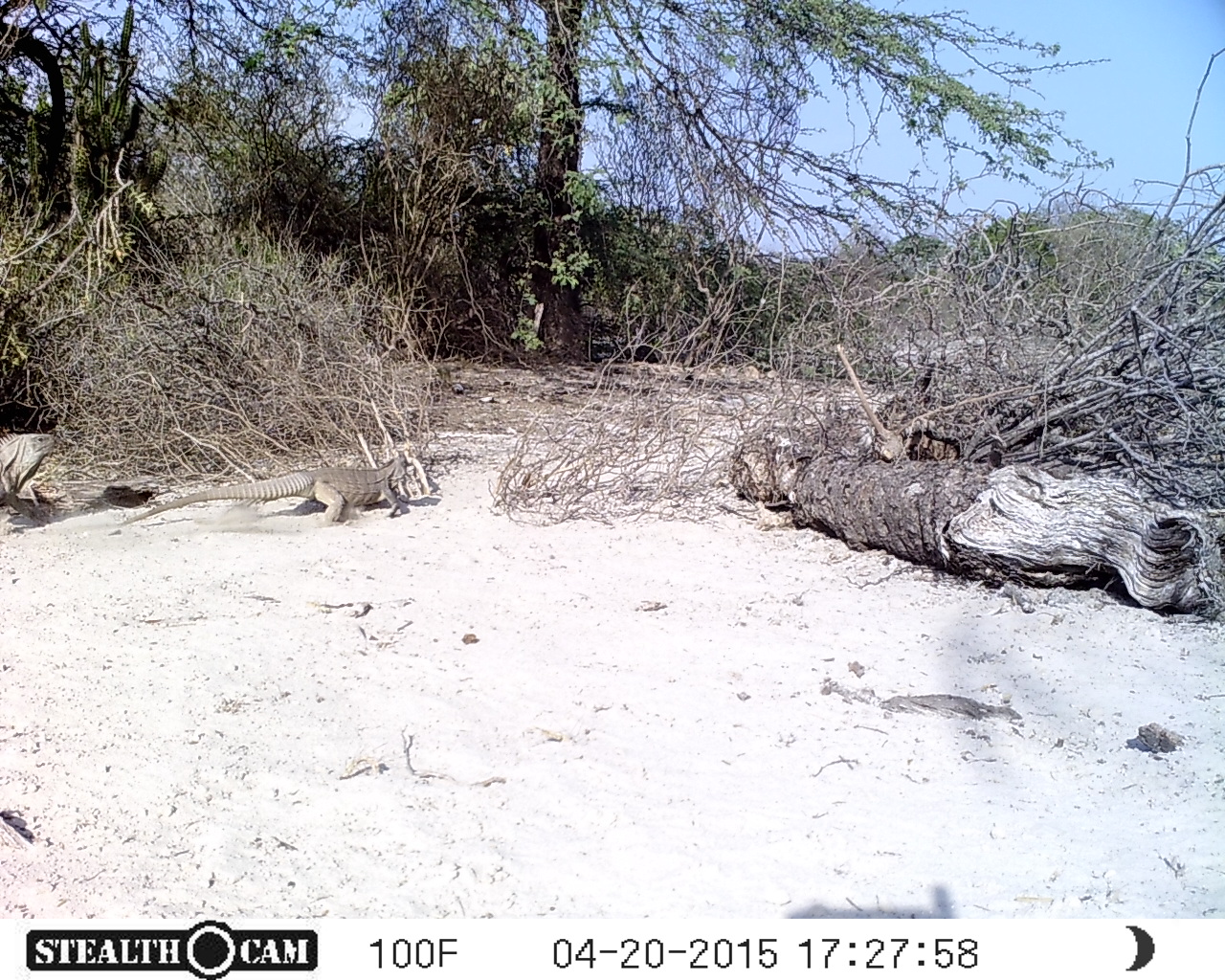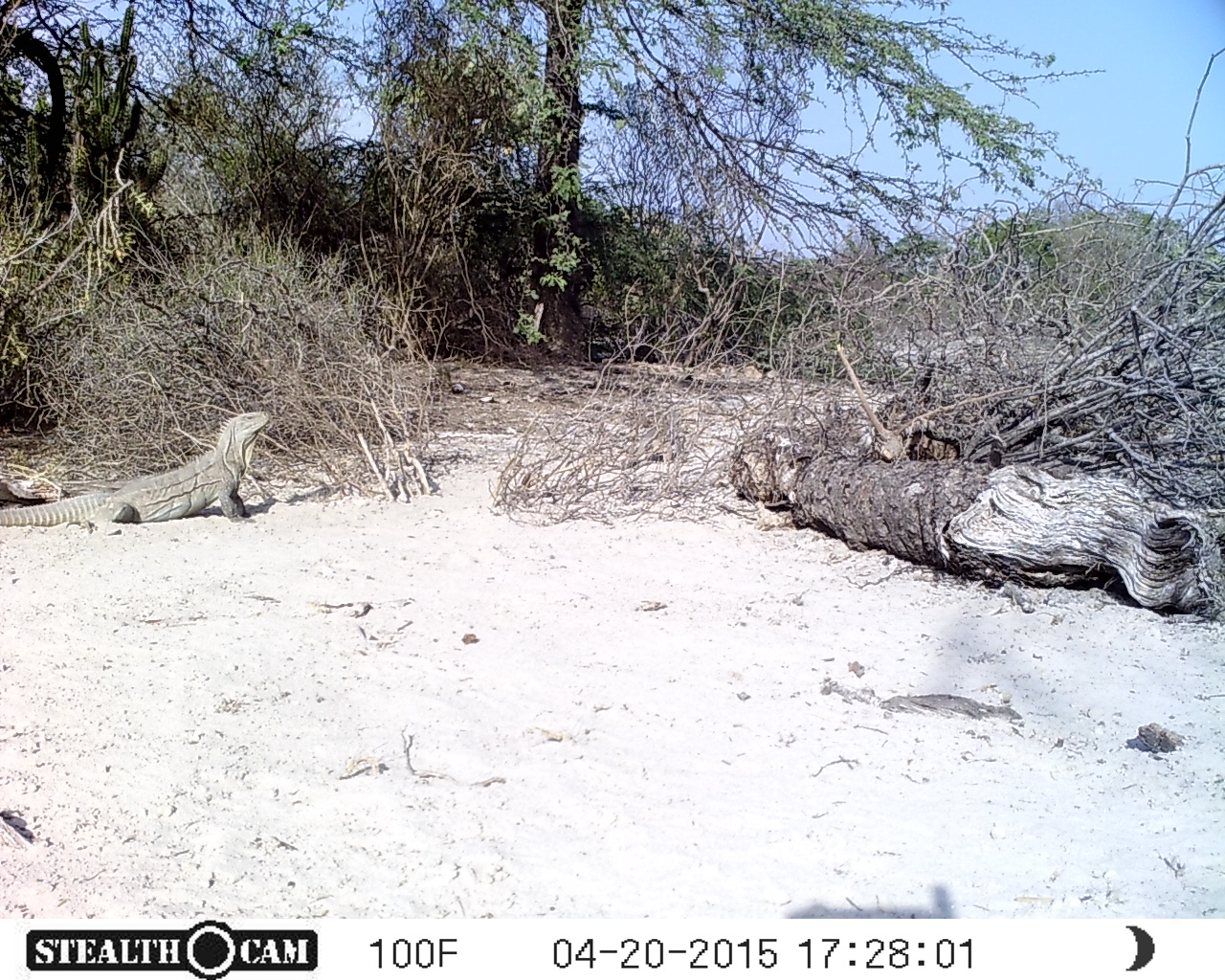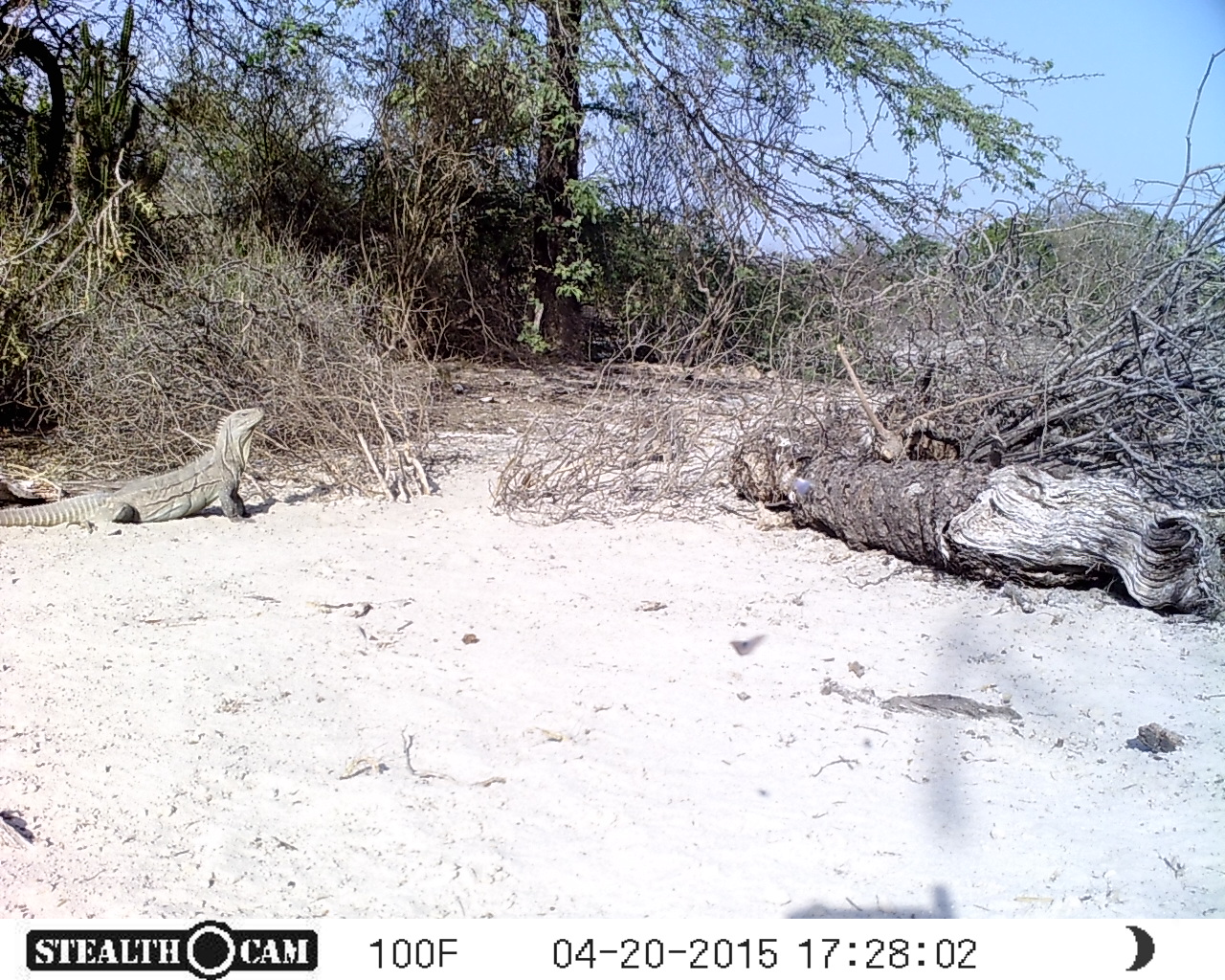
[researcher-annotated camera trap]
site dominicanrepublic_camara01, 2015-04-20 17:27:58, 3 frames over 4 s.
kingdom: Animalia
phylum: Chordata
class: Reptilia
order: Squamata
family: Iguanidae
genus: Iguana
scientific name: Iguana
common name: typical iguanas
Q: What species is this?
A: Iguana (typical iguanas).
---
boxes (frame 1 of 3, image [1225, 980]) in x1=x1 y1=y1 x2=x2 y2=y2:
iguana: x1=117 y1=443 x2=410 y2=538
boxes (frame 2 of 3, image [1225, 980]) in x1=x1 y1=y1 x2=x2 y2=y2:
iguana: x1=0 y1=402 x2=284 y2=536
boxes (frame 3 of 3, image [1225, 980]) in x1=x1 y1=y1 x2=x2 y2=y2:
iguana: x1=1 y1=402 x2=277 y2=531